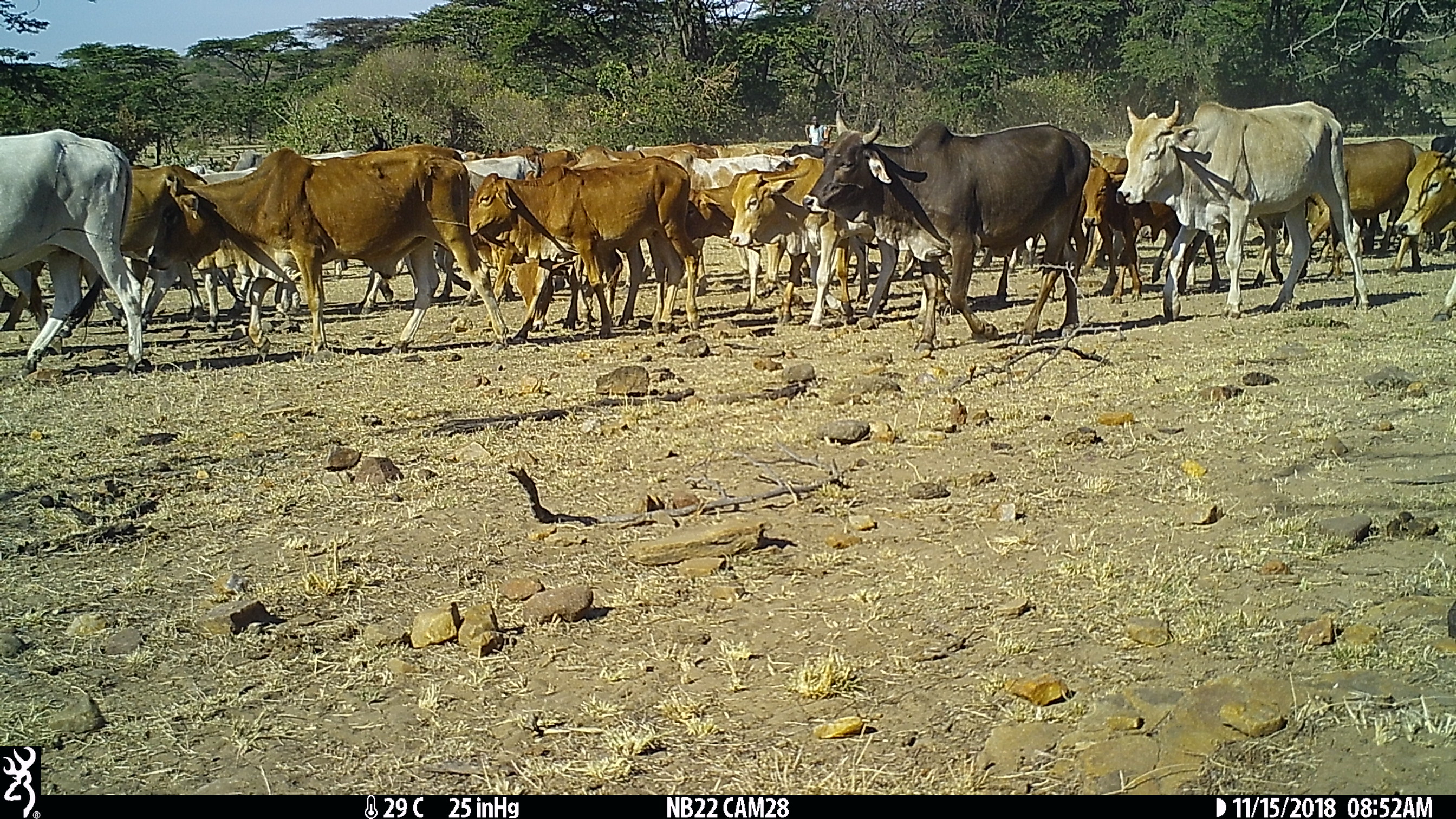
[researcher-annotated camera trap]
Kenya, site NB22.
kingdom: Animalia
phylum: Chordata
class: Mammalia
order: Artiodactyla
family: Bovidae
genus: Bos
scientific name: Bos taurus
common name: cattle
Cattle (Bos taurus).